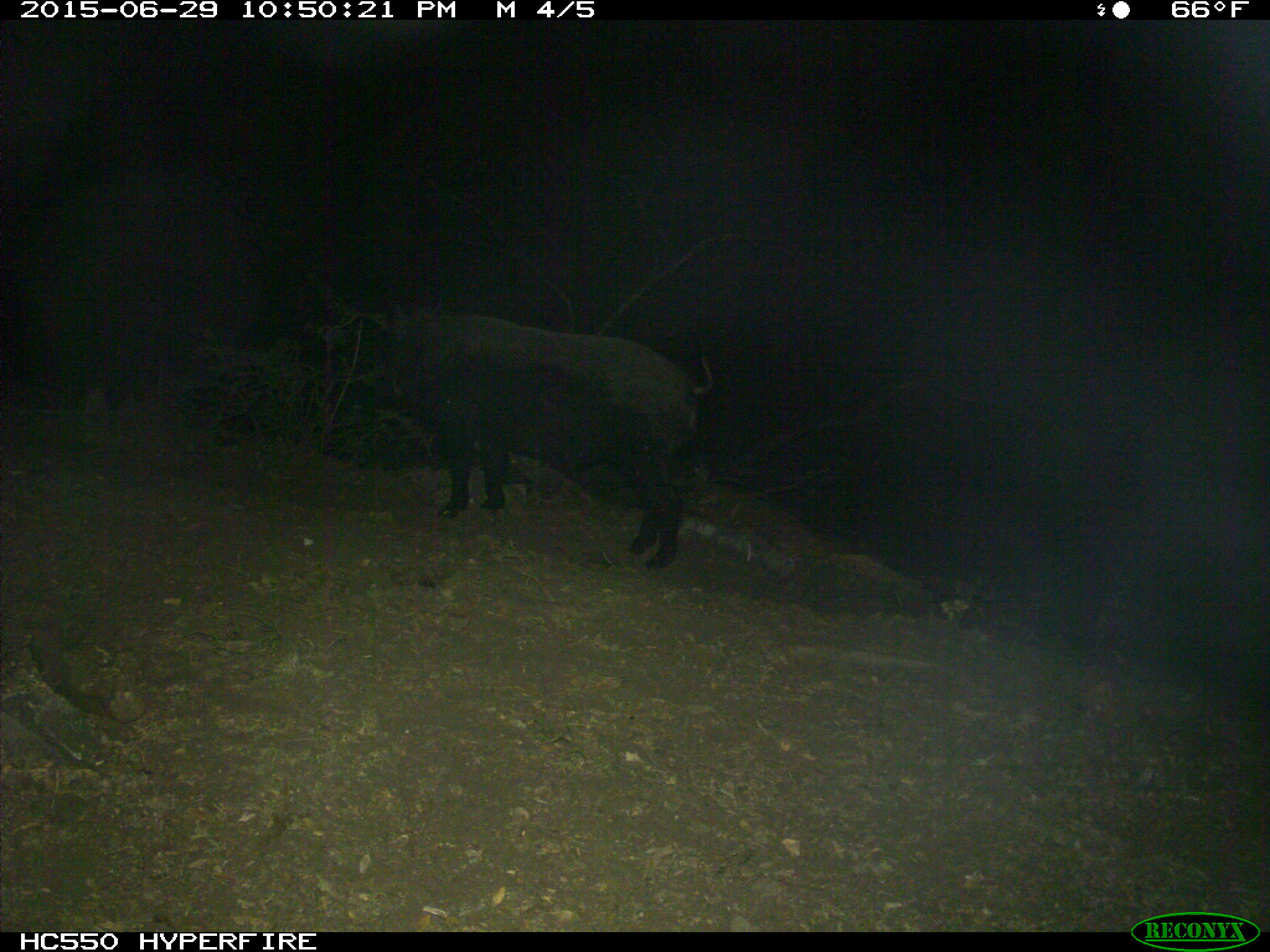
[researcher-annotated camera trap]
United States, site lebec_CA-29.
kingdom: Animalia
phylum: Chordata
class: Mammalia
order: Artiodactyla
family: Suidae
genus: Sus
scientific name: Sus scrofa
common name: wild boar